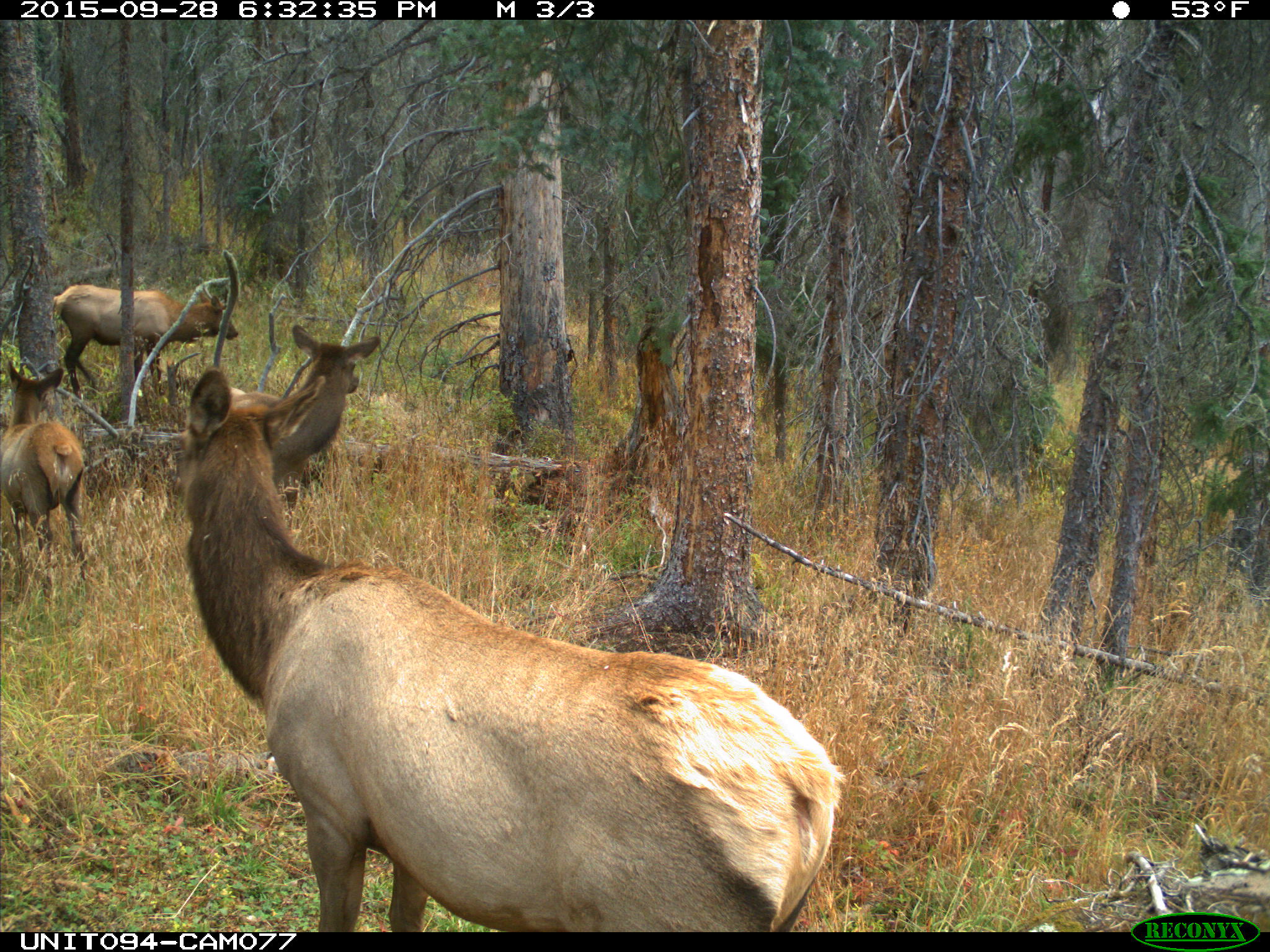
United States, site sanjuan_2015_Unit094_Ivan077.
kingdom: Animalia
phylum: Chordata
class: Mammalia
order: Artiodactyla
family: Cervidae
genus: Cervus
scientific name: Cervus elaphus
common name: red deer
Cervus elaphus (red deer).